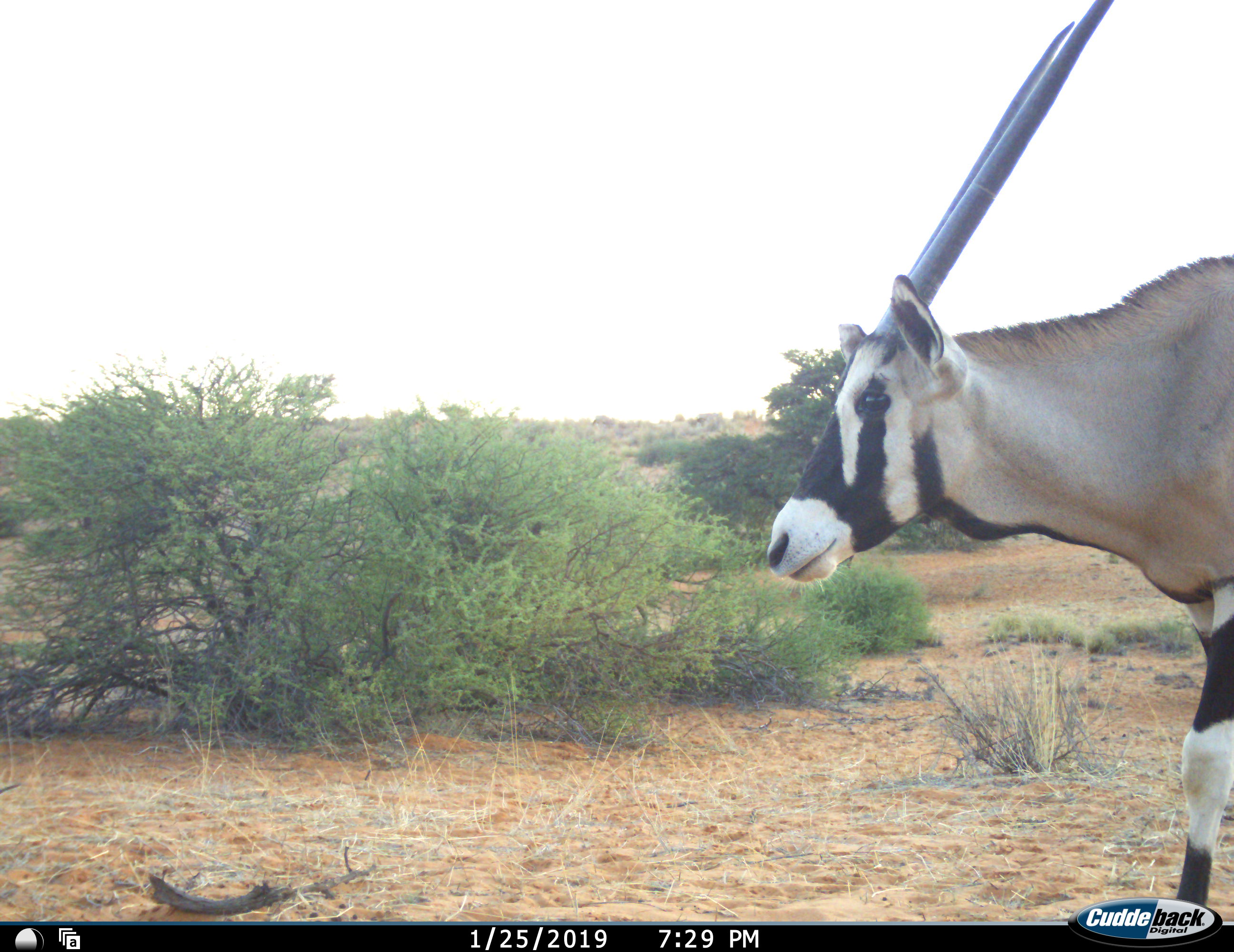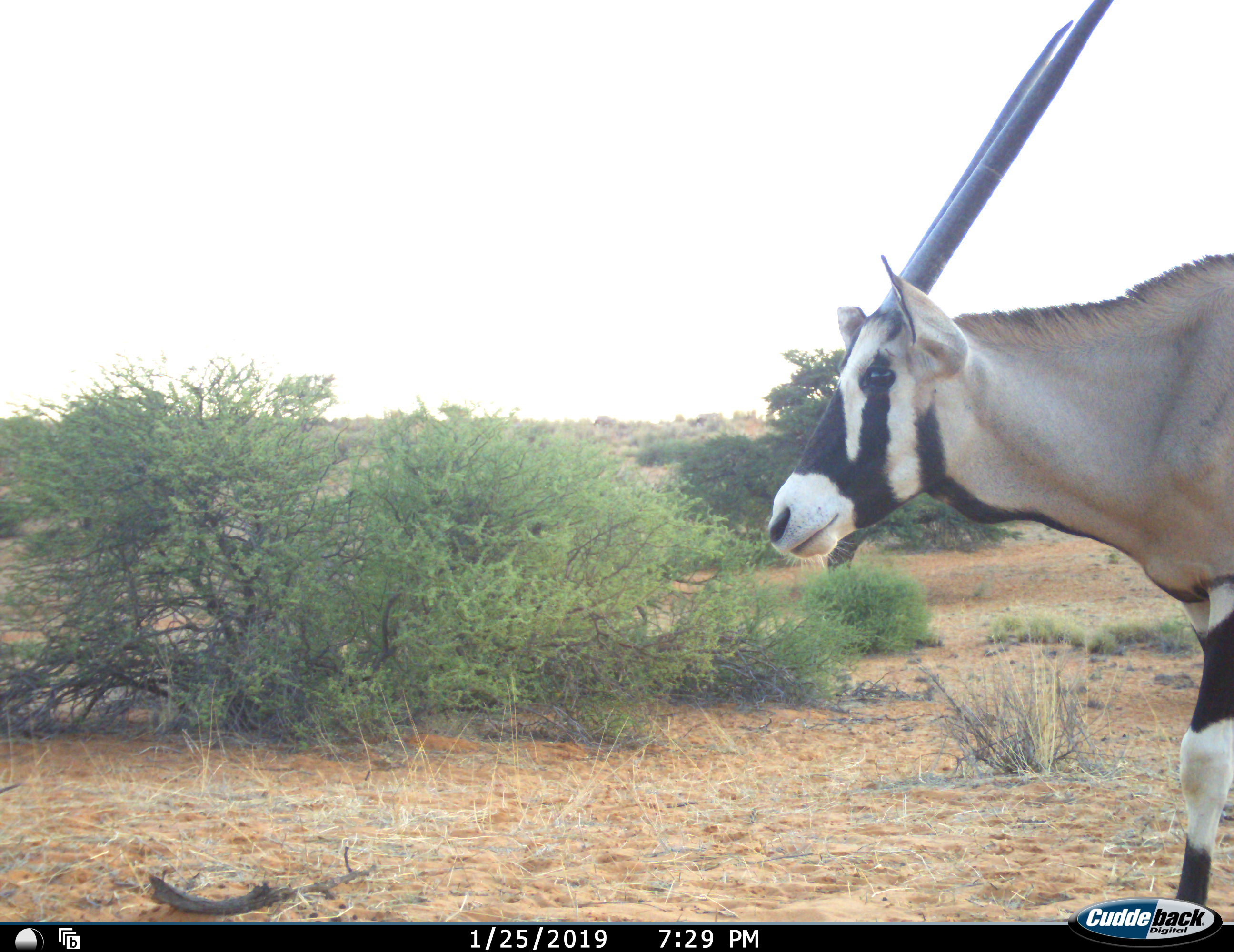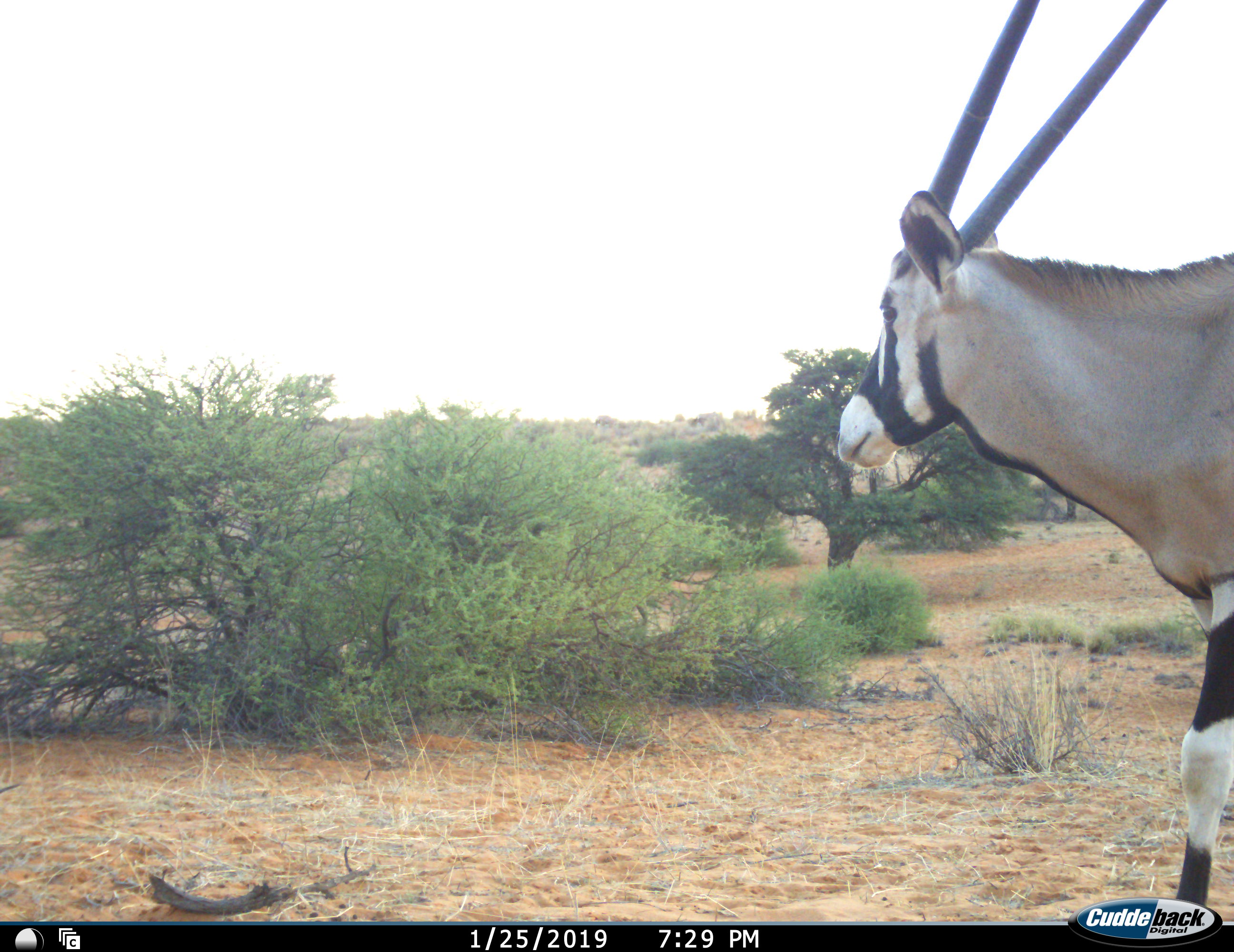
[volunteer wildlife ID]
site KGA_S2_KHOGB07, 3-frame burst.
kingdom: Animalia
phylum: Chordata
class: Mammalia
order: Artiodactyla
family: Bovidae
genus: Oryx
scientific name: Oryx gazella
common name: gemsbok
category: oryx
Oryx (gemsbok) (Oryx gazella), count 1. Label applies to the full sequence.